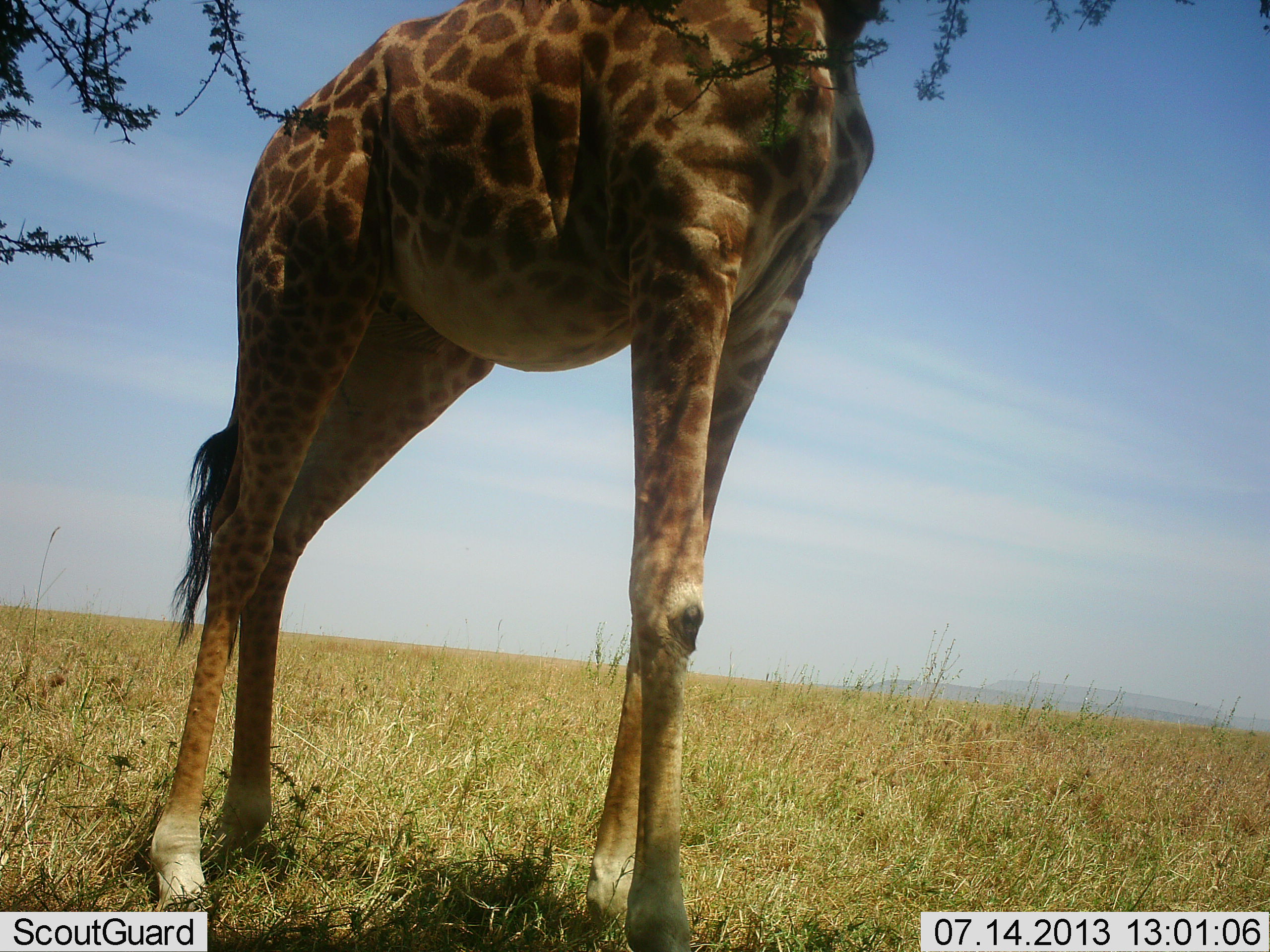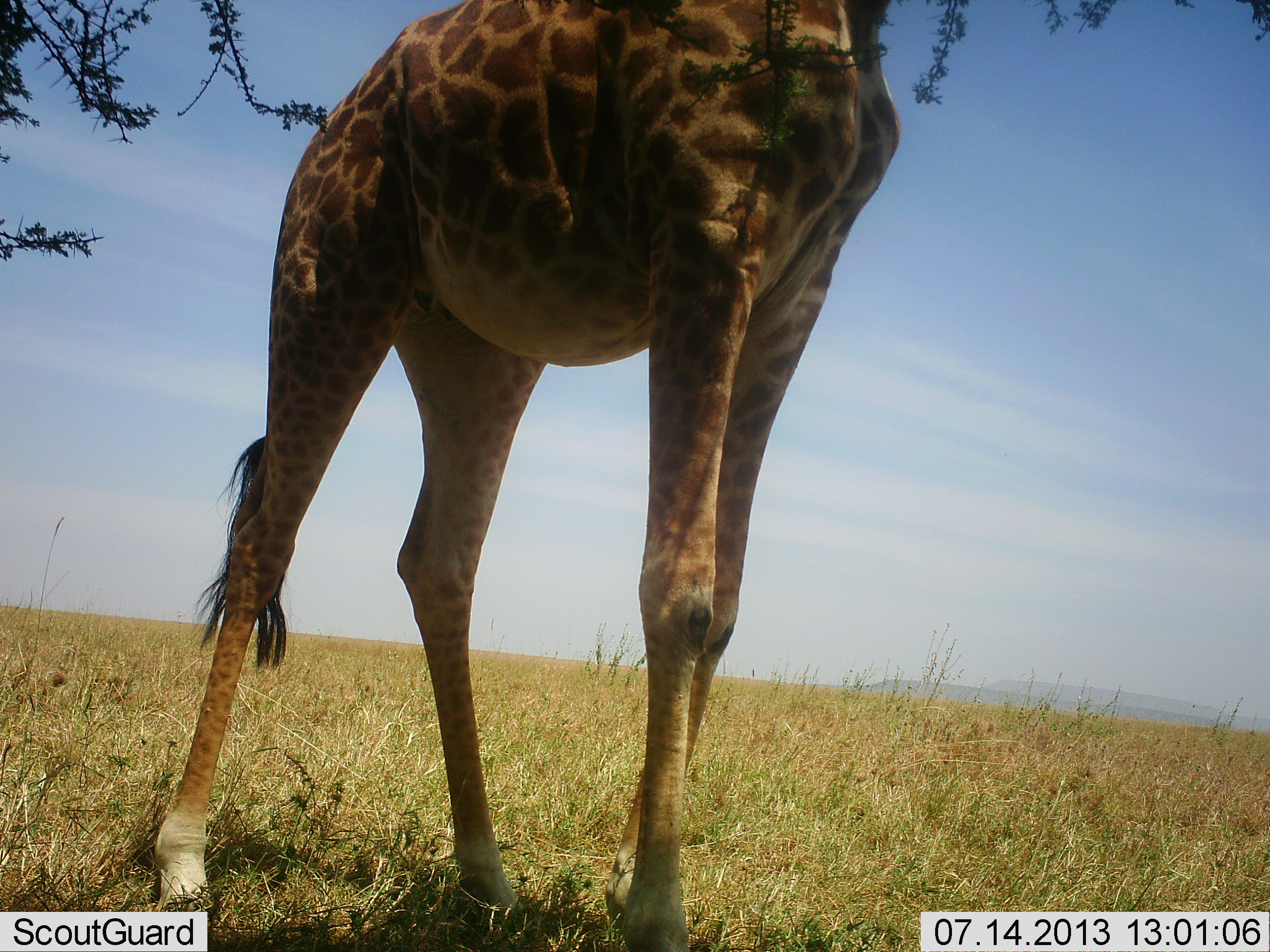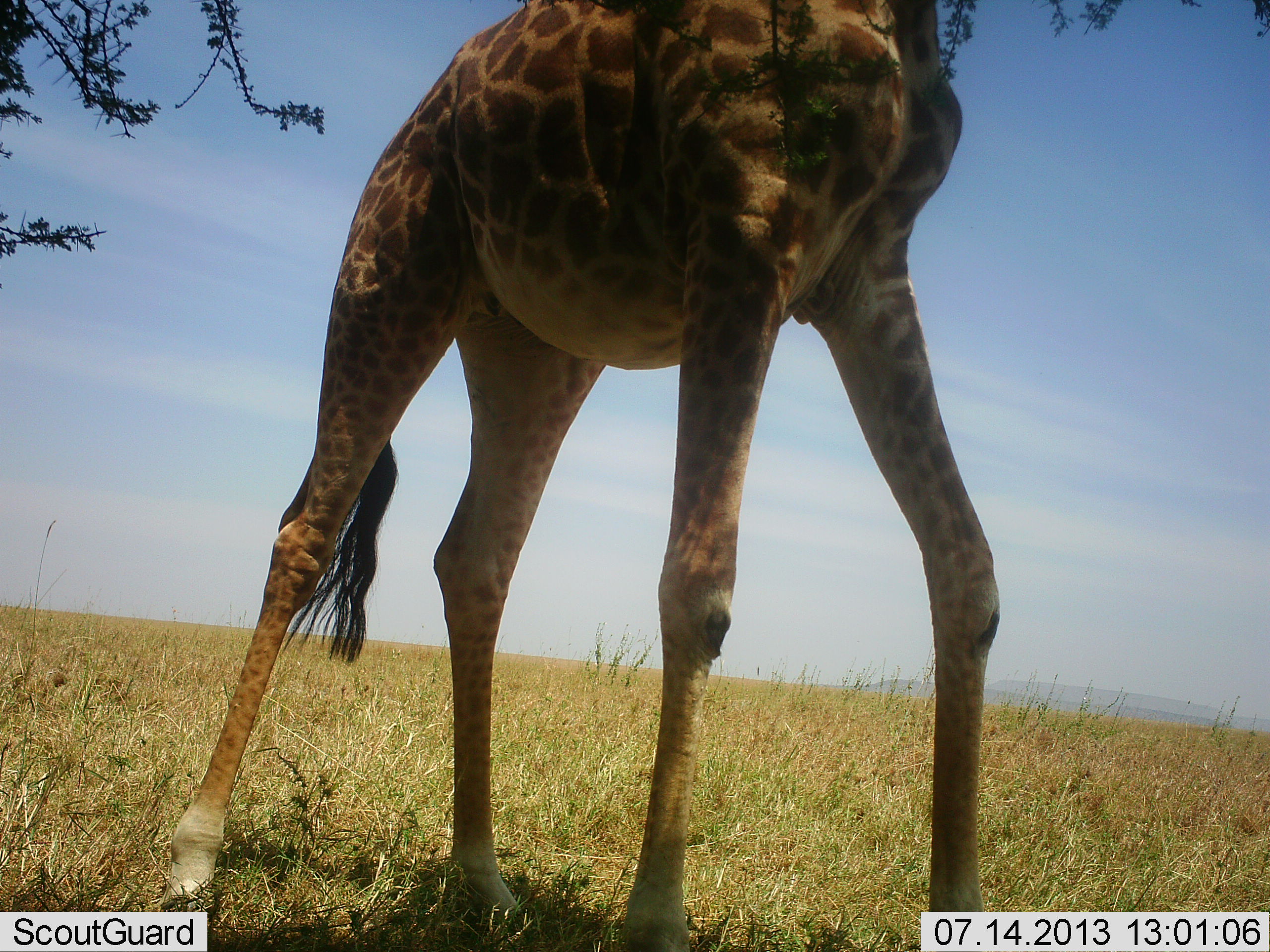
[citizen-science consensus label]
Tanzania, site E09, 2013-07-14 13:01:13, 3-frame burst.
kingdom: Animalia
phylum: Chordata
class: Mammalia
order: Artiodactyla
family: Giraffidae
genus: Giraffa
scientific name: Giraffa camelopardalis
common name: giraffe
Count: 1.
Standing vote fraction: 30%.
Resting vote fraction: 0%.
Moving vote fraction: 50%.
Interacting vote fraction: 0%.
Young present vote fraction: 0%.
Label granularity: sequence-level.